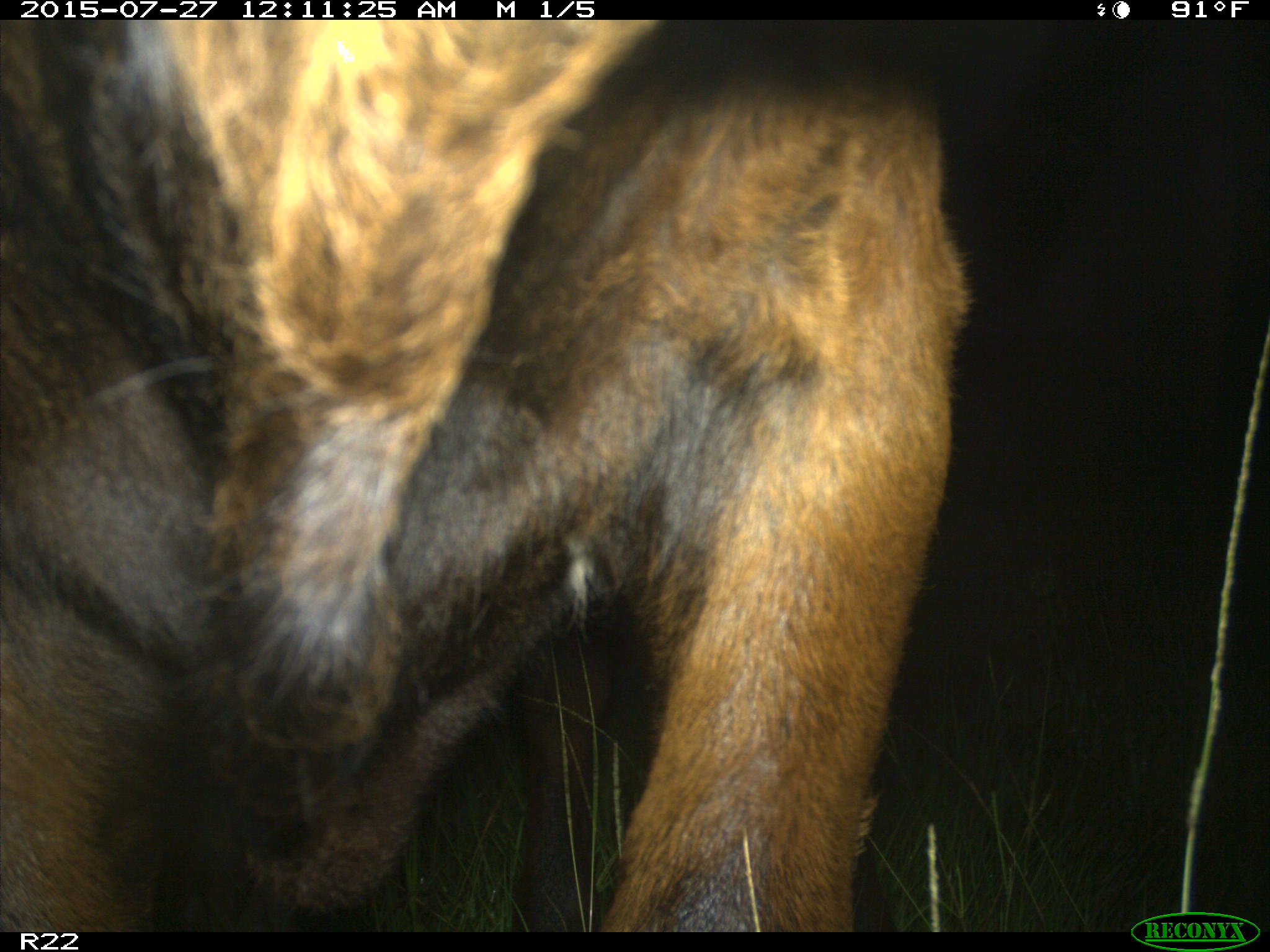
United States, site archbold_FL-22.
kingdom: Animalia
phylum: Chordata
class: Mammalia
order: Artiodactyla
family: Bovidae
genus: Bos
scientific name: Bos taurus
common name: domestic cow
Bos taurus (domestic cow).